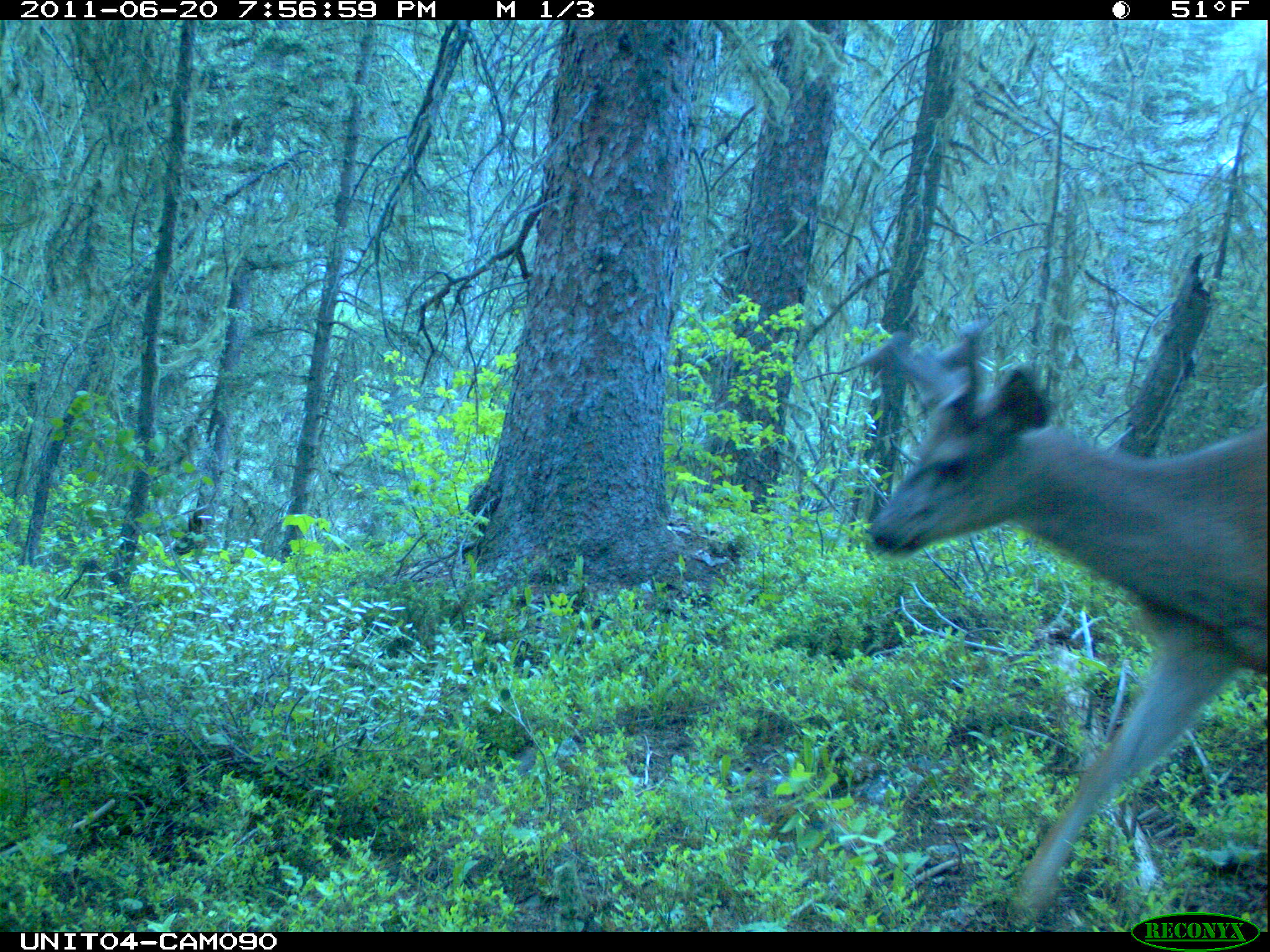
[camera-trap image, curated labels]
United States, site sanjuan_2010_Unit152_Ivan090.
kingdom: Animalia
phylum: Chordata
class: Mammalia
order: Artiodactyla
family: Cervidae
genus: Odocoileus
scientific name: Odocoileus hemionus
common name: mule deer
Odocoileus hemionus (mule deer).